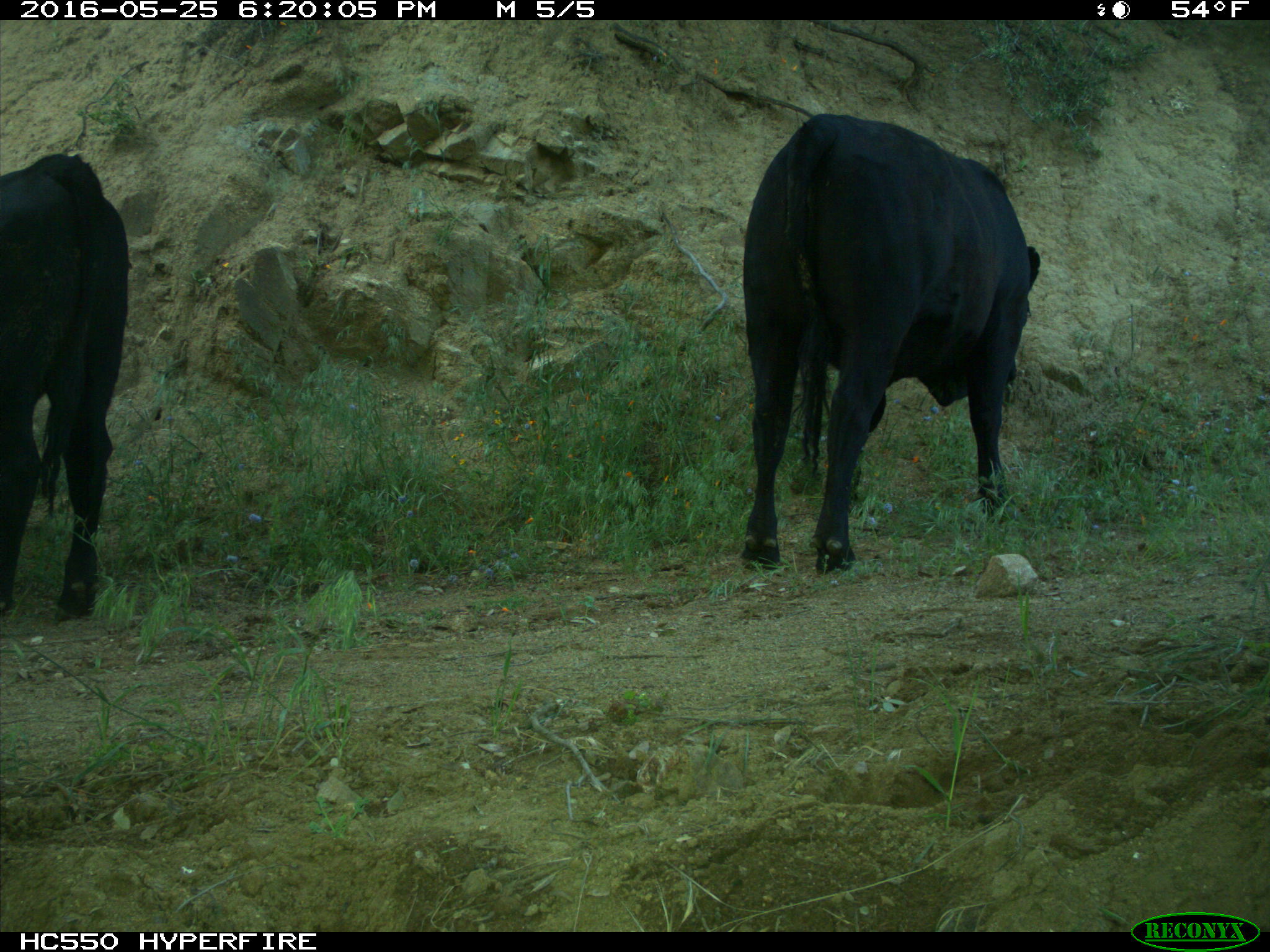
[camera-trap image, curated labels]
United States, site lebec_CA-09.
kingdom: Animalia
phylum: Chordata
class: Mammalia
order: Artiodactyla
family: Bovidae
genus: Bos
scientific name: Bos taurus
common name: domestic cow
Bos taurus (domestic cow).